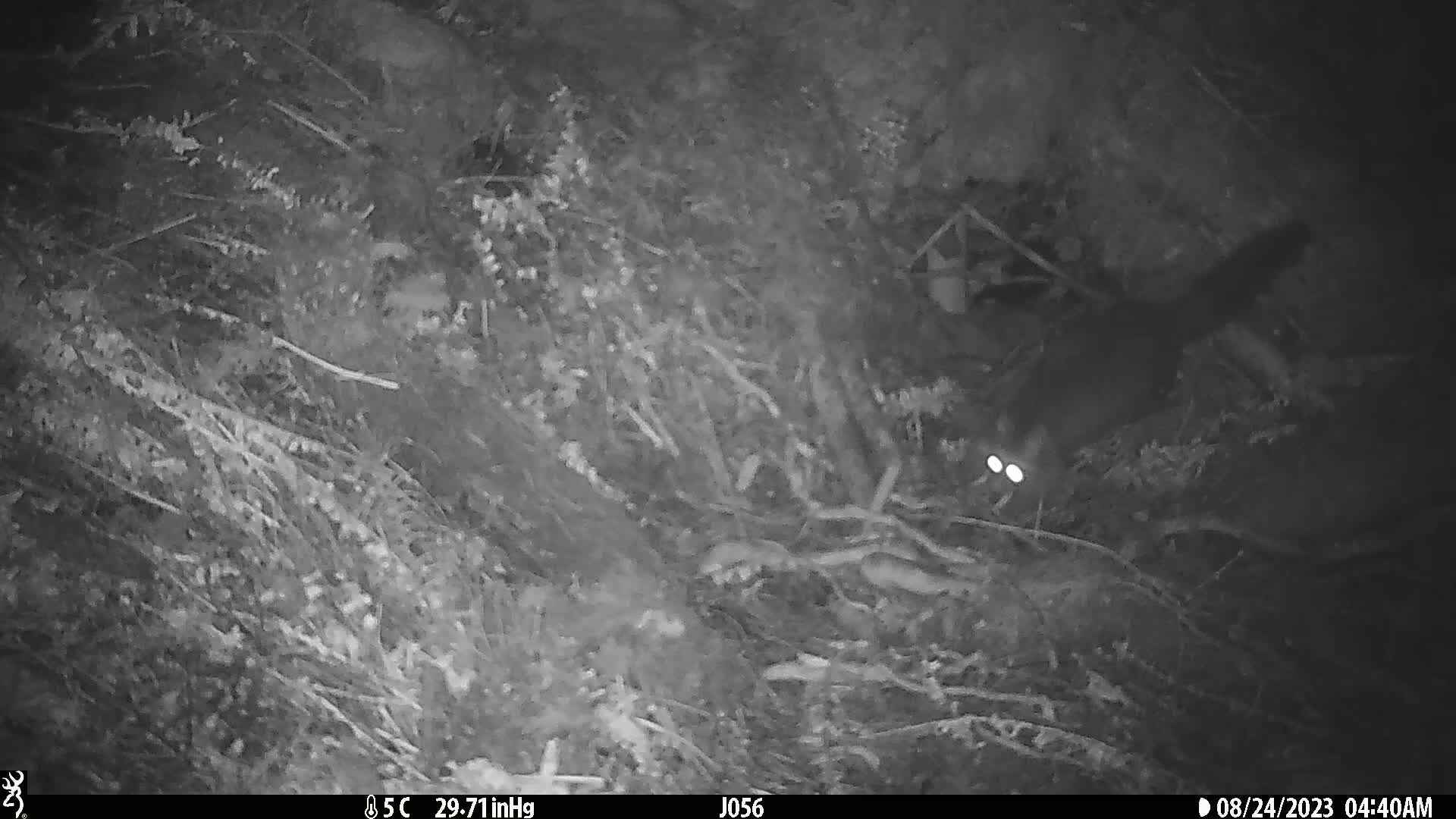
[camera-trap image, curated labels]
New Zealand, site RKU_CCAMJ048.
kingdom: Animalia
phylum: Chordata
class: Mammalia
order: Diprotodontia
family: Phalangeridae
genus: Trichosurus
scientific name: Trichosurus vulpecula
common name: common brushtail possum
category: possum